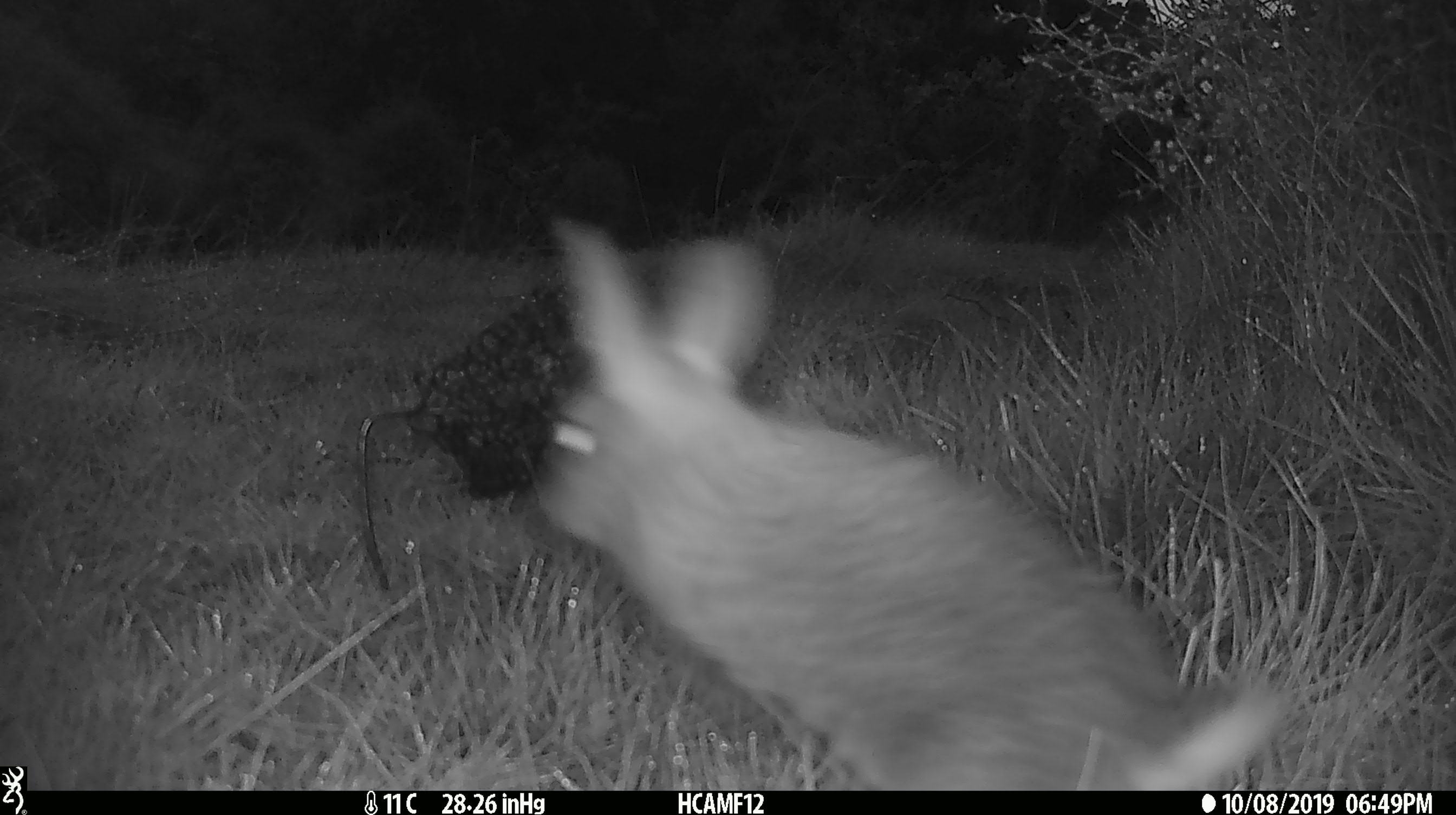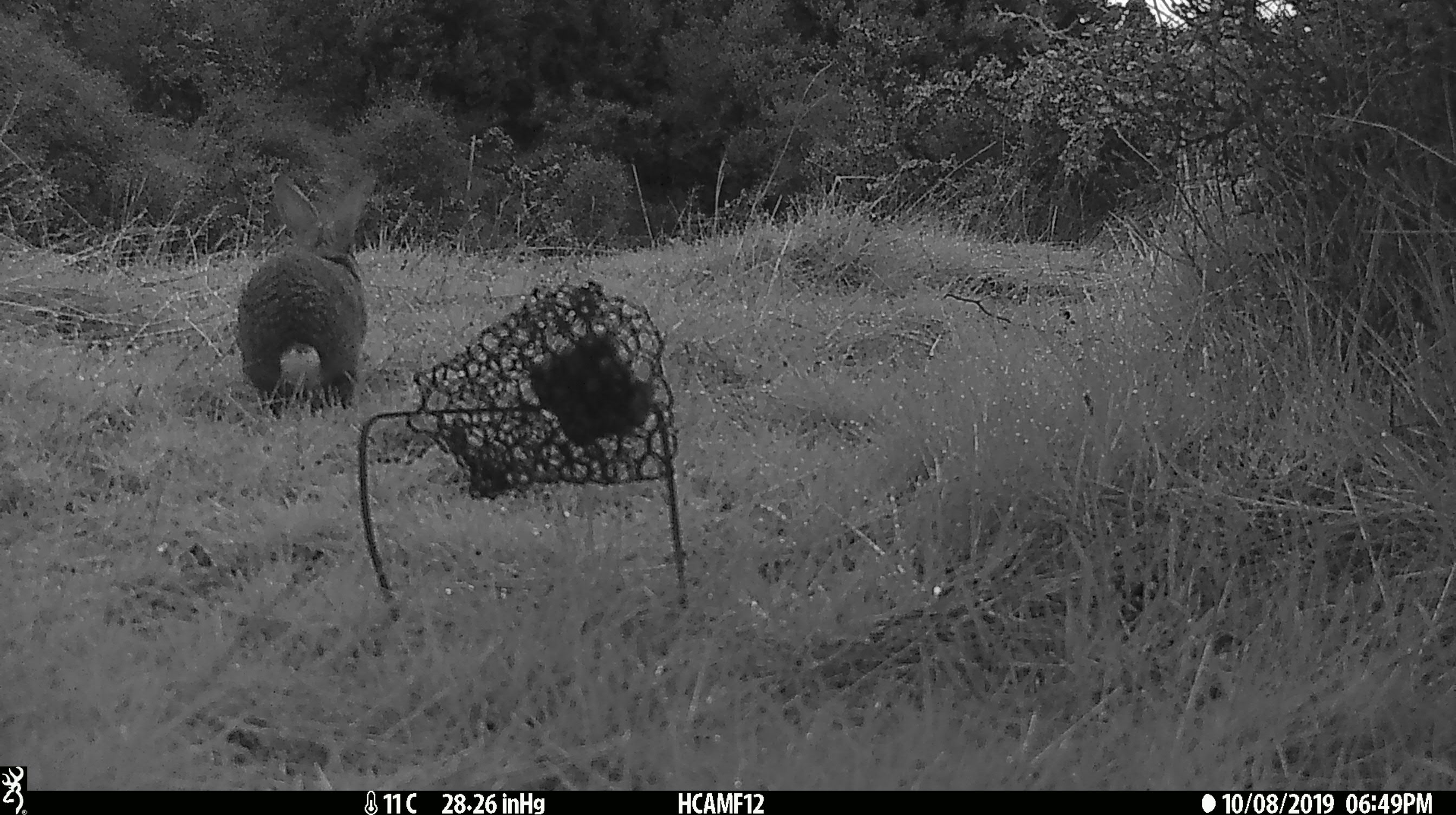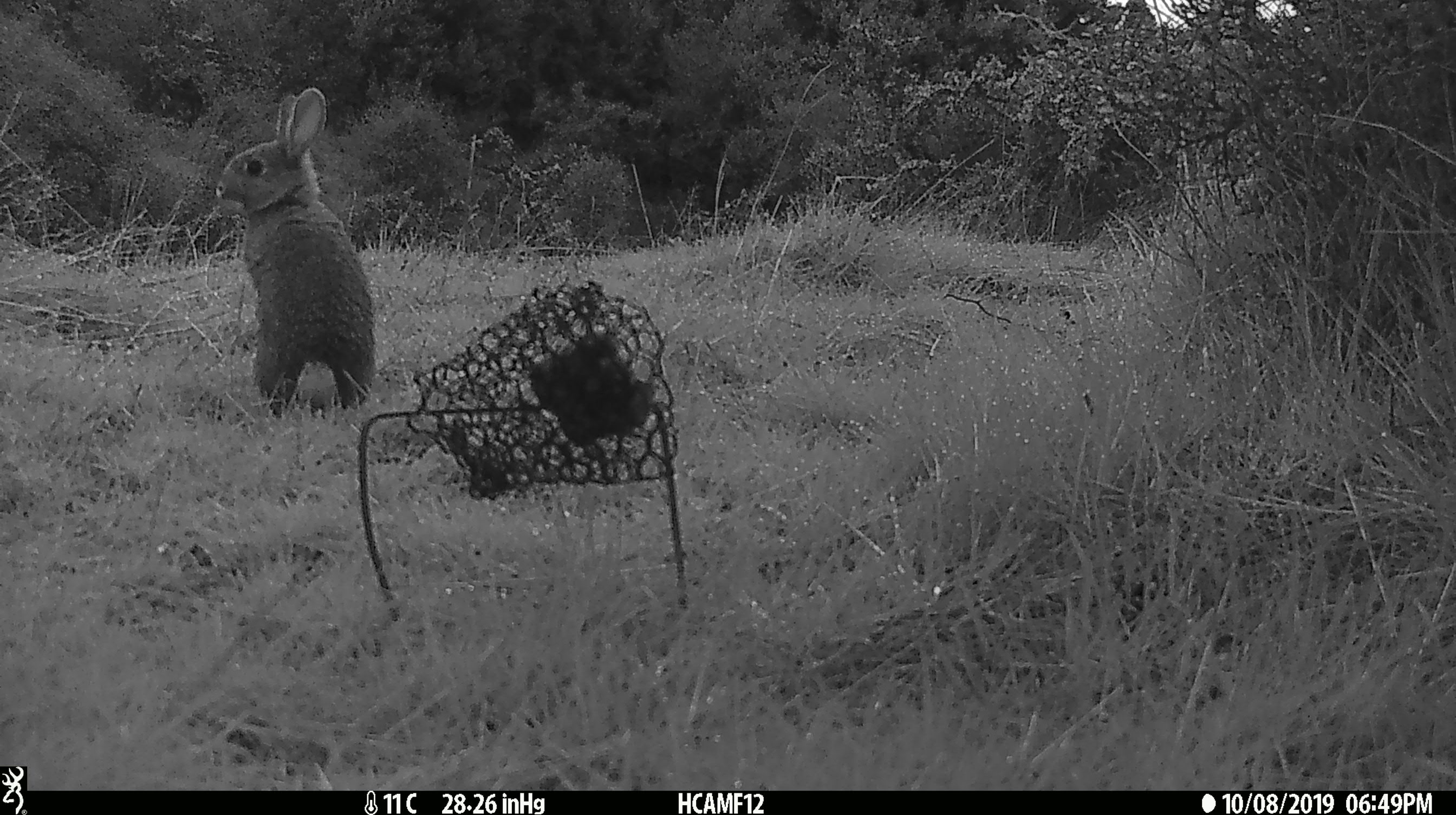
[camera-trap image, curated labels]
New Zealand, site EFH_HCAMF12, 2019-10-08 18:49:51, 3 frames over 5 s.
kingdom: Animalia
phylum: Chordata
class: Mammalia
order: Lagomorpha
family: Leporidae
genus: Oryctolagus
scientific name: Oryctolagus cuniculus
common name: european rabbit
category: rabbit